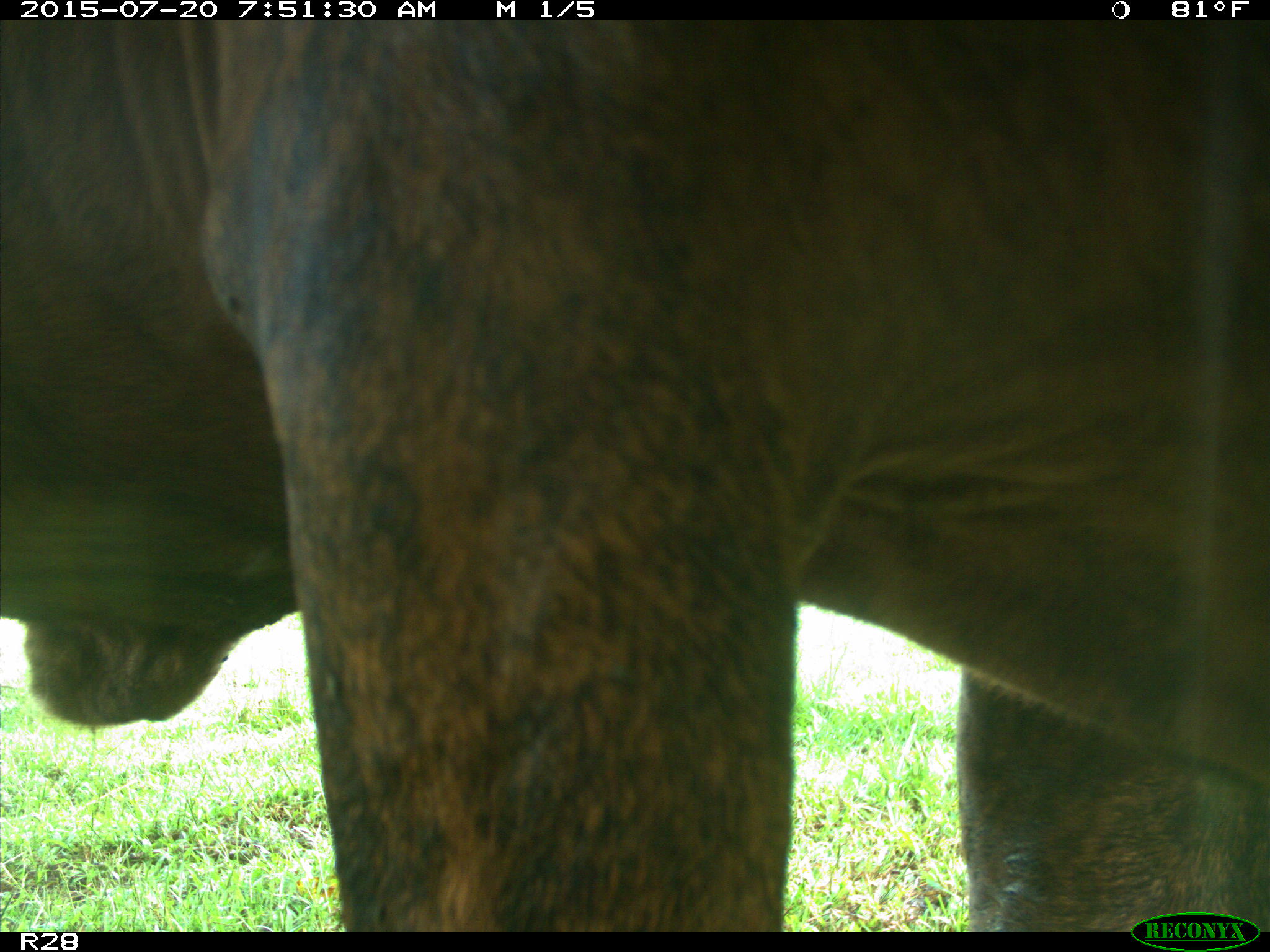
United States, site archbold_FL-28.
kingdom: Animalia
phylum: Chordata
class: Mammalia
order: Artiodactyla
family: Bovidae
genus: Bos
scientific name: Bos taurus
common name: domestic cow